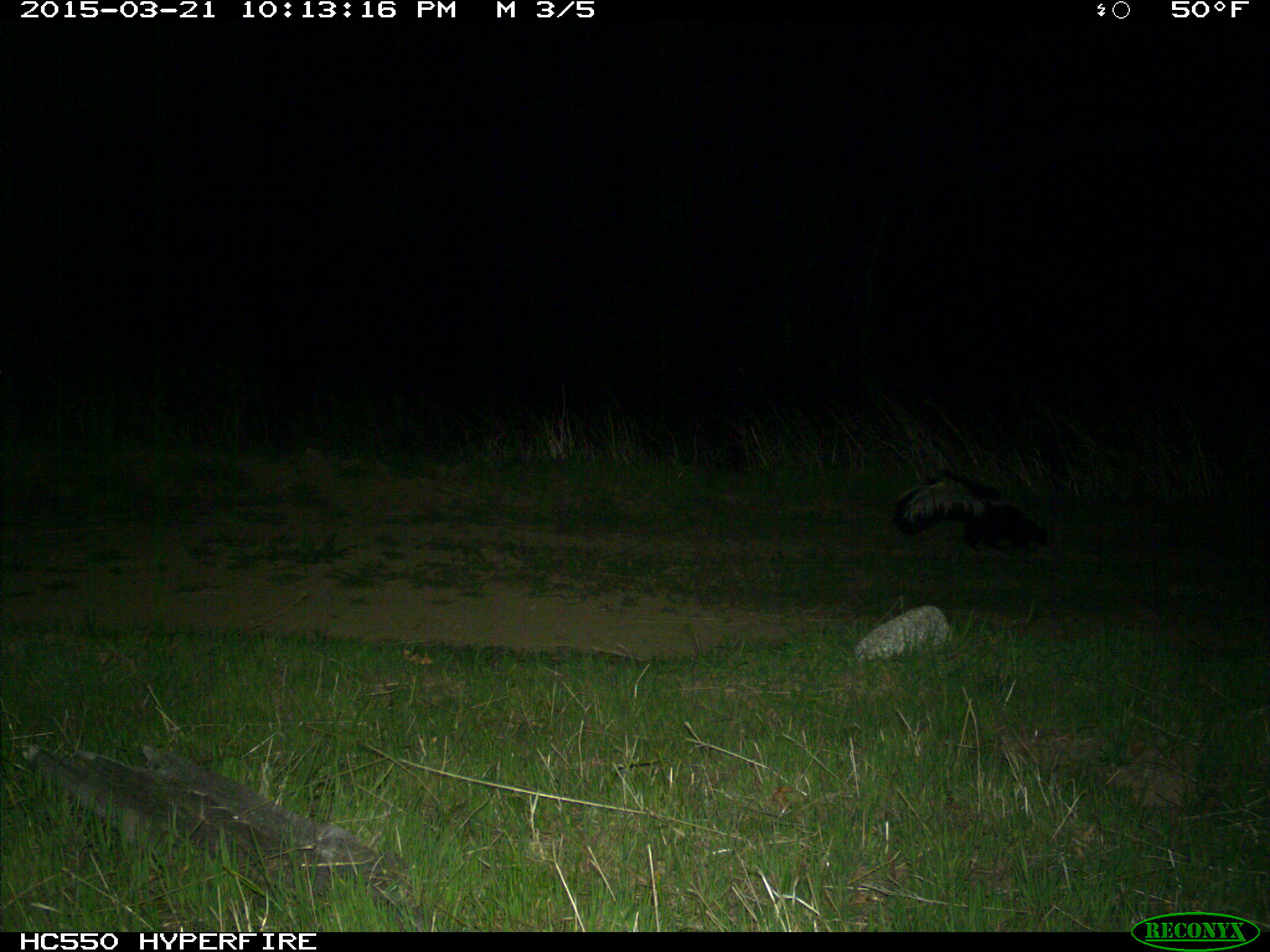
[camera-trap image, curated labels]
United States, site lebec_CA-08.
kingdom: Animalia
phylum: Chordata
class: Mammalia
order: Carnivora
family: Mephitidae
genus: Mephitis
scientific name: Mephitis mephitis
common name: striped skunk